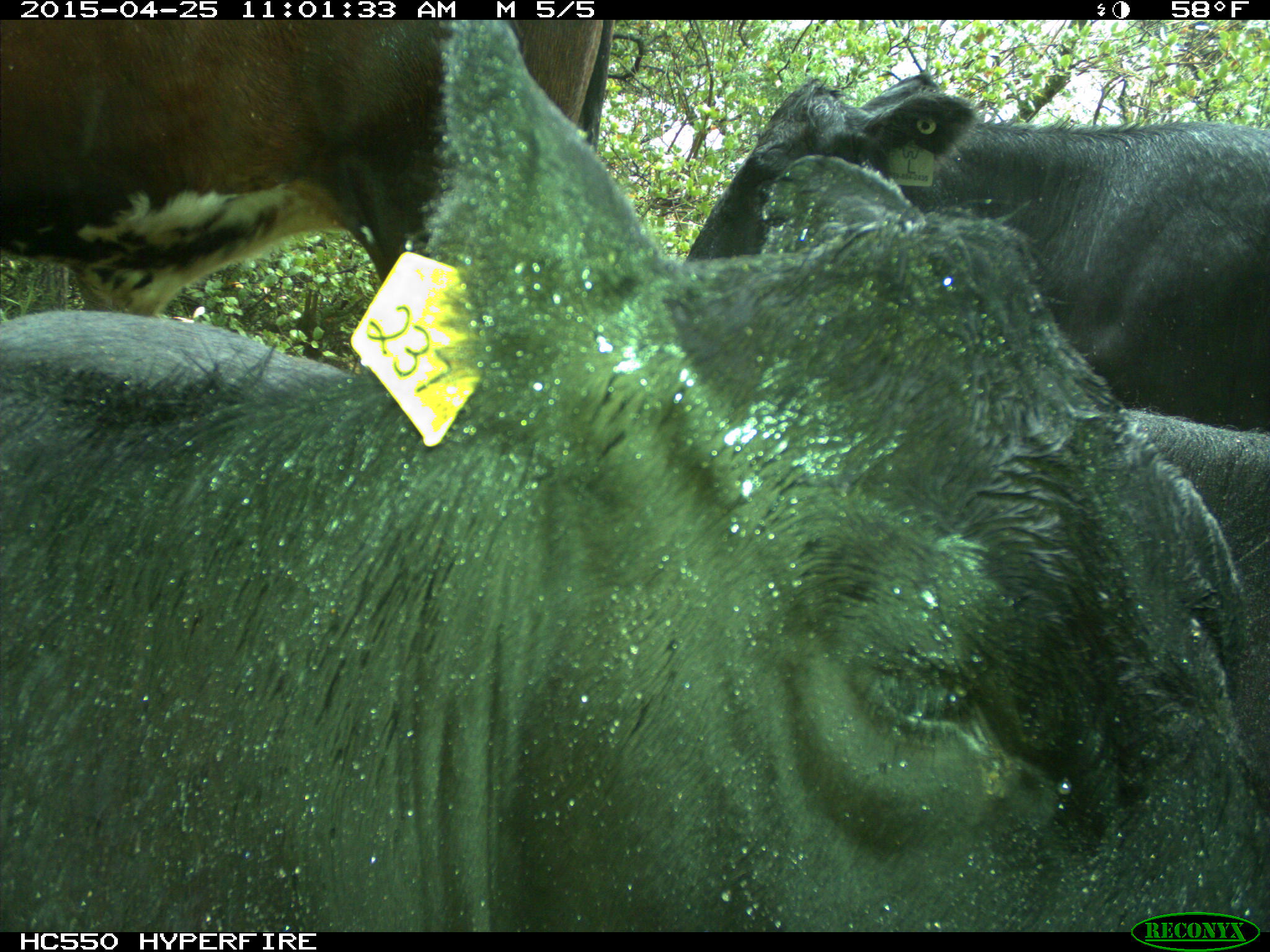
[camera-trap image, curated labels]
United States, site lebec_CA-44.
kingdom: Animalia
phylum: Chordata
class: Mammalia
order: Artiodactyla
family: Suidae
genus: Sus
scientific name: Sus scrofa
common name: wild boar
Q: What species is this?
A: Sus scrofa (wild boar).